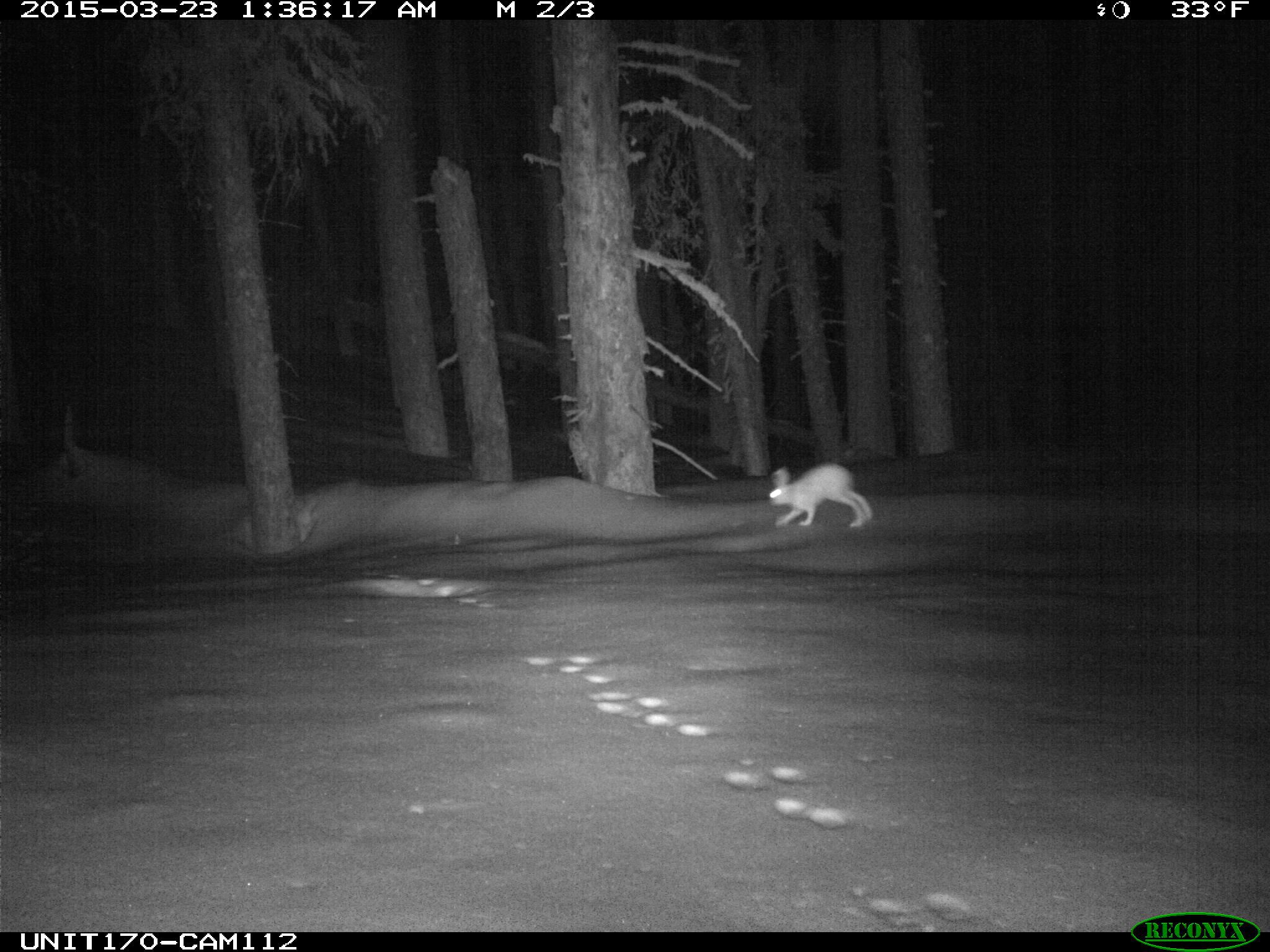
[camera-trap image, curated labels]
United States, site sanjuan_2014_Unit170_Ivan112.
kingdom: Animalia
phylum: Chordata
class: Mammalia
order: Lagomorpha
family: Leporidae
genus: Lepus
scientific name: Lepus americanus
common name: snowshoe hare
Lepus americanus (snowshoe hare).